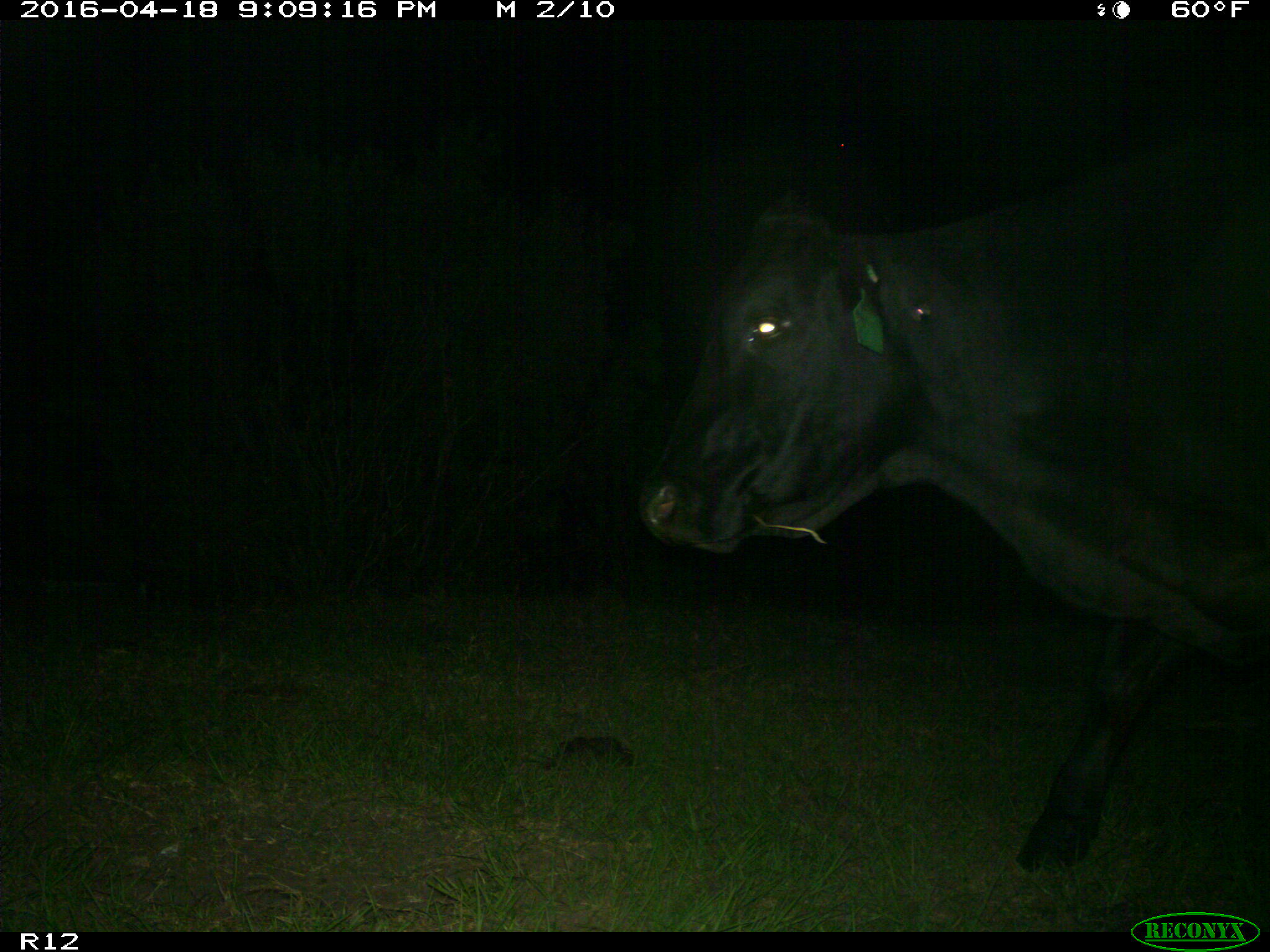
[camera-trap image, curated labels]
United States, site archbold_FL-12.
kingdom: Animalia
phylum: Chordata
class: Mammalia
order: Artiodactyla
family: Bovidae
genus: Bos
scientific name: Bos taurus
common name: domestic cow